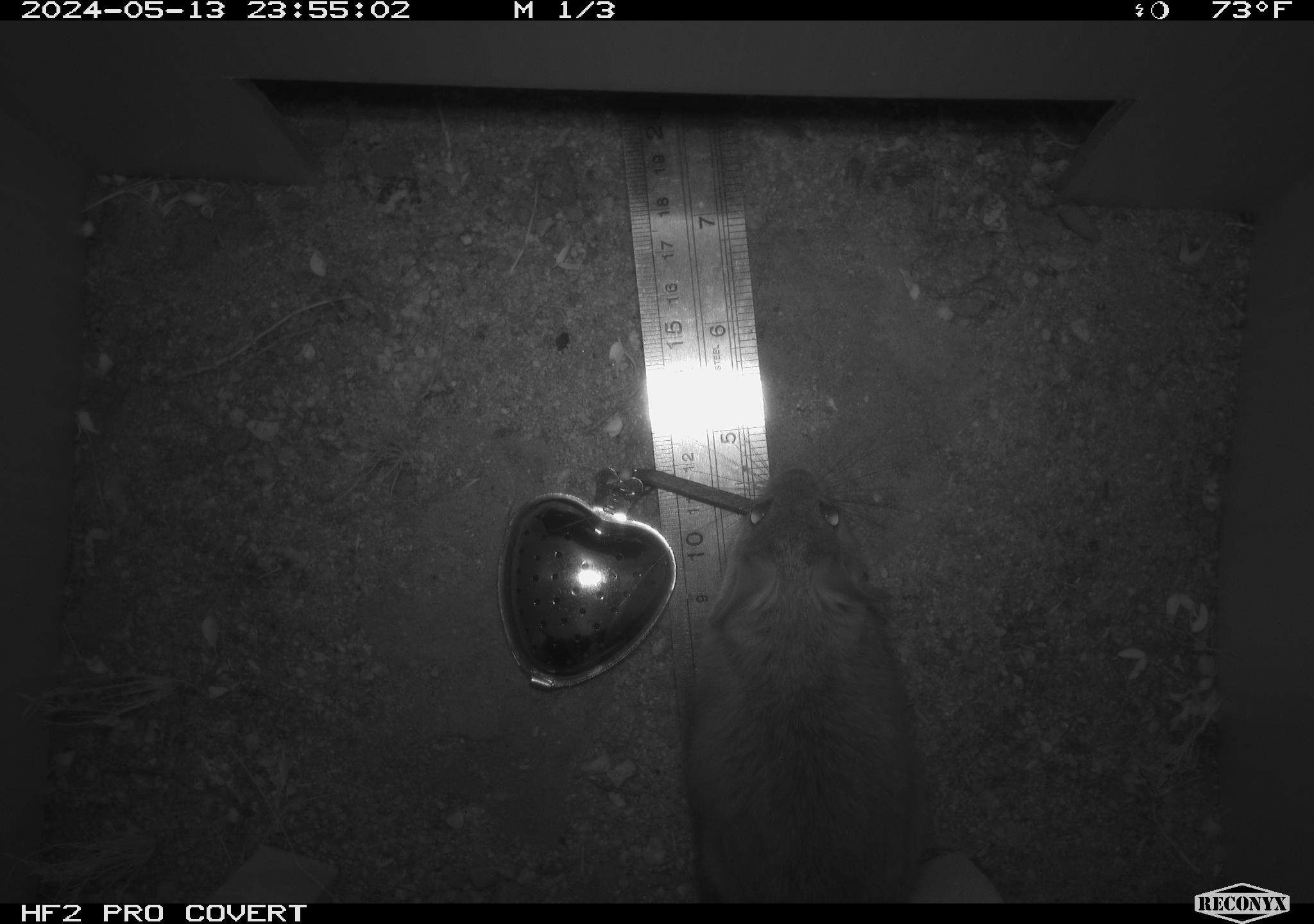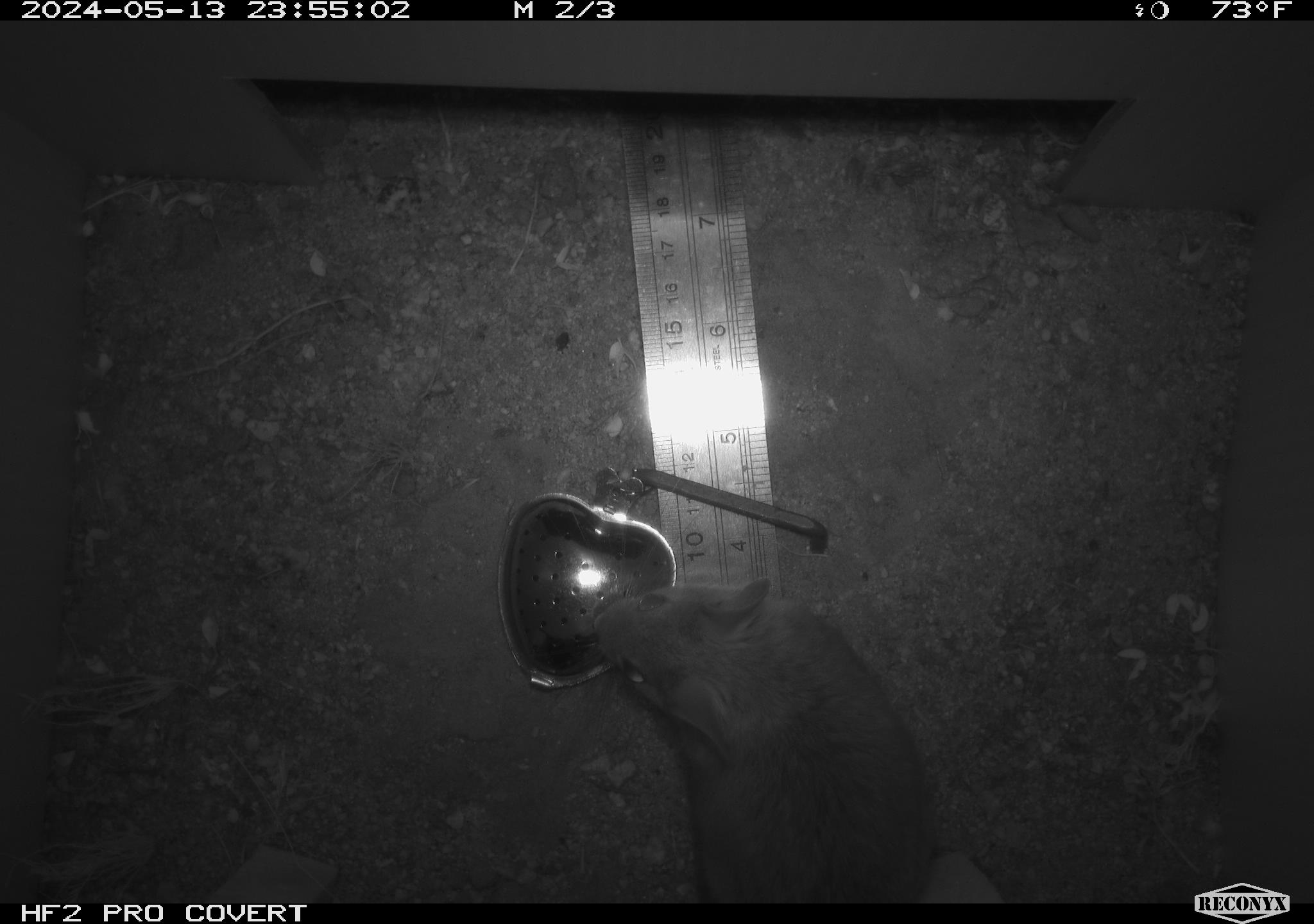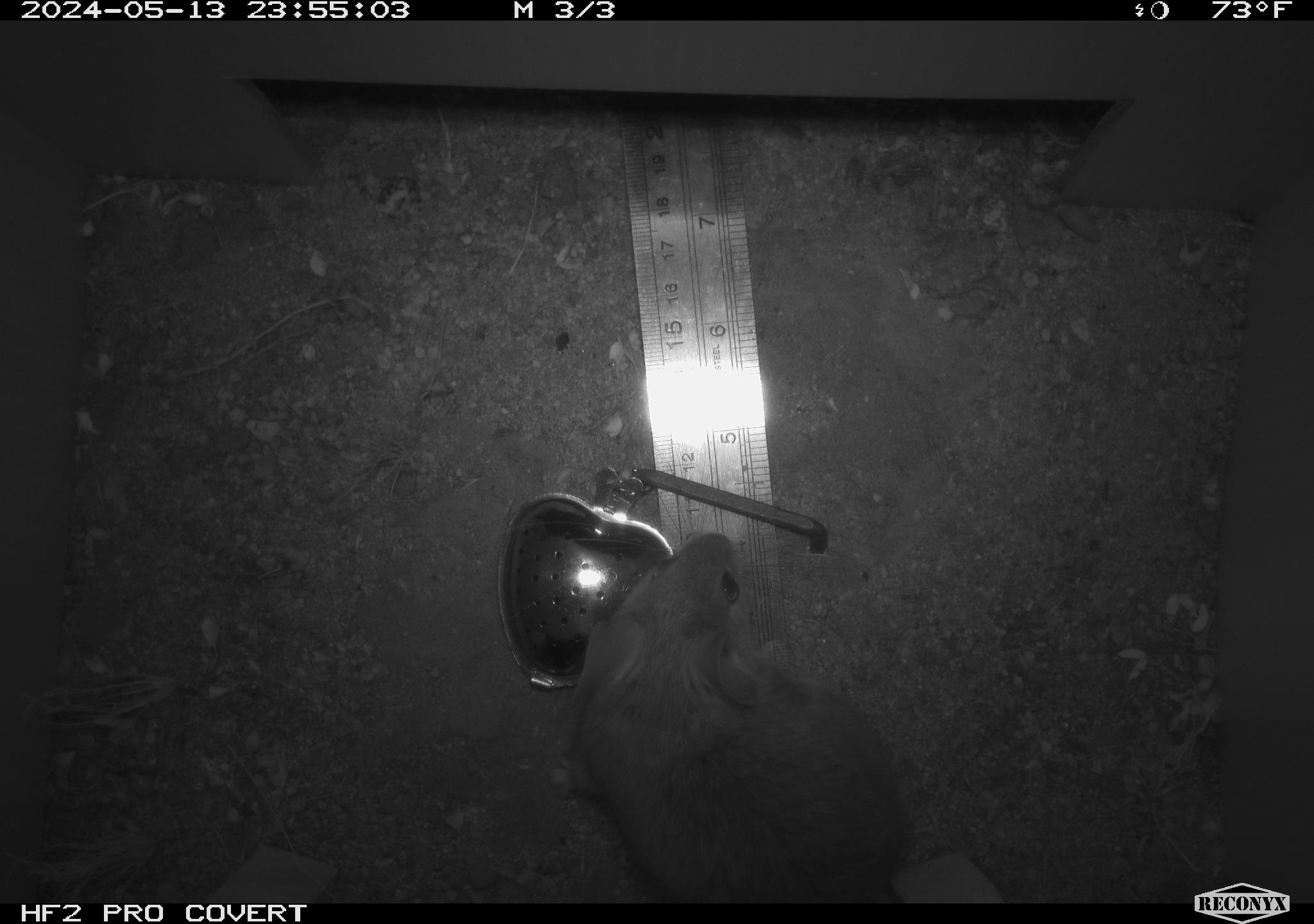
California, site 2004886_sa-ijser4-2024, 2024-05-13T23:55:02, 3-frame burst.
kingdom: Animalia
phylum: Chordata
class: Mammalia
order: Rodentia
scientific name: Rodentia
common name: woodrat or rat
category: woodrat or rat species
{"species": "woodrat or rat species (woodrat or rat) (Rodentia)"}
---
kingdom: Animalia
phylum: Chordata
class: Mammalia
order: Rodentia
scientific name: Rodentia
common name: woodrat or rat or mouse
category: woodrat or rat or mouse species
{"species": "woodrat or rat or mouse species (woodrat or rat or mouse) (Rodentia)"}